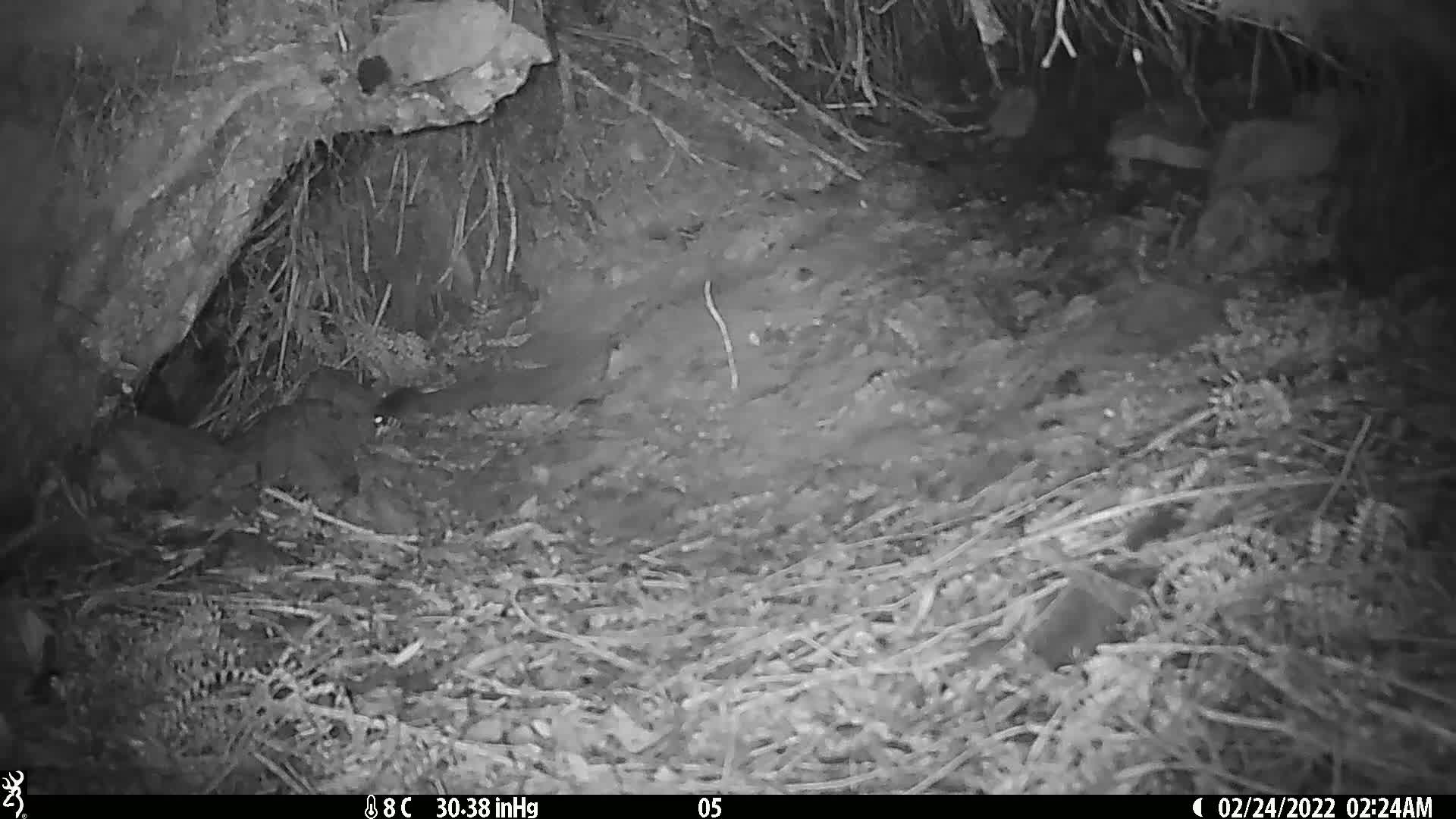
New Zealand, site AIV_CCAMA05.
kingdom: Animalia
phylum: Chordata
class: Mammalia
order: Rodentia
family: Muridae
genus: Mus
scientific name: Mus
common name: mouse